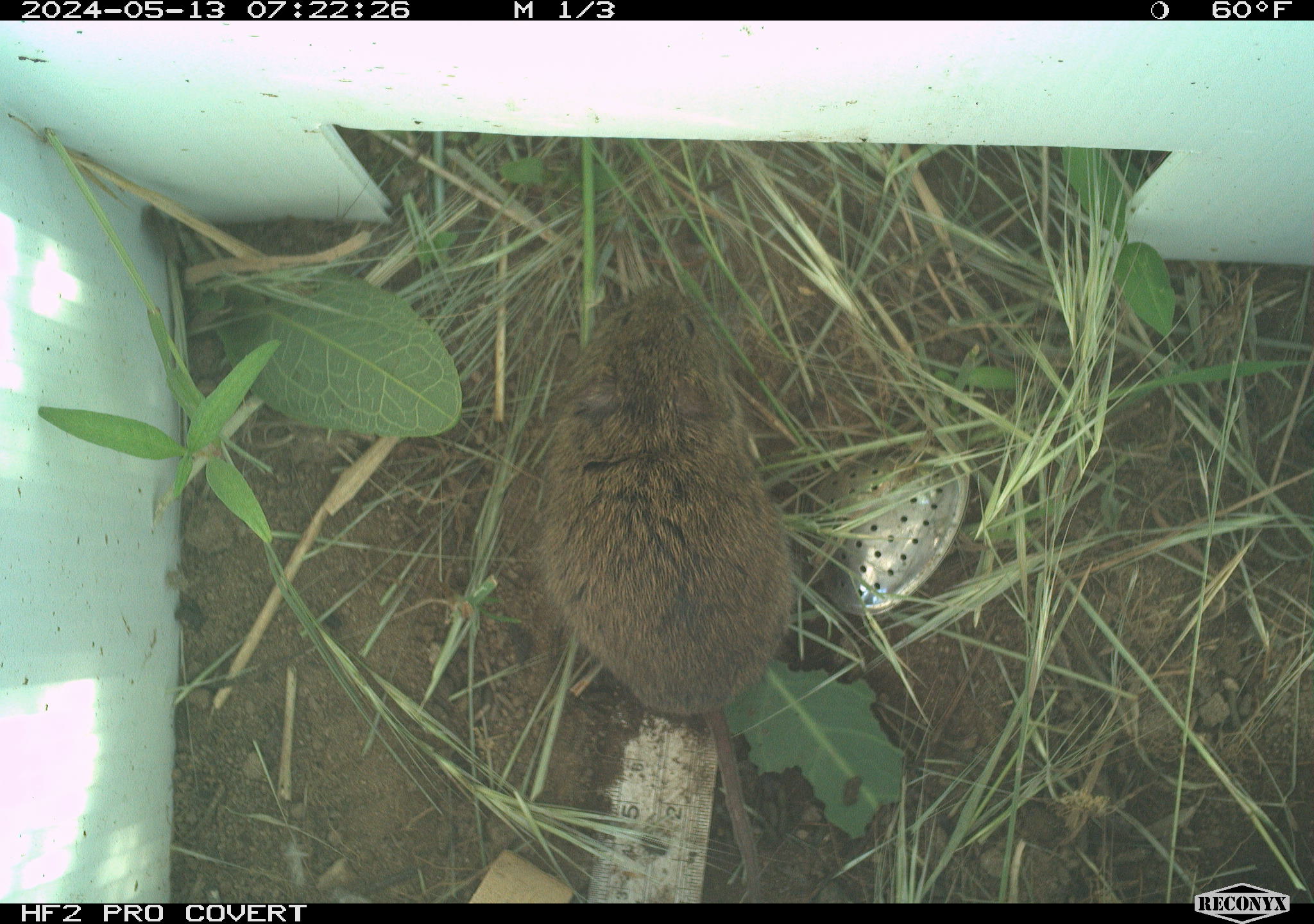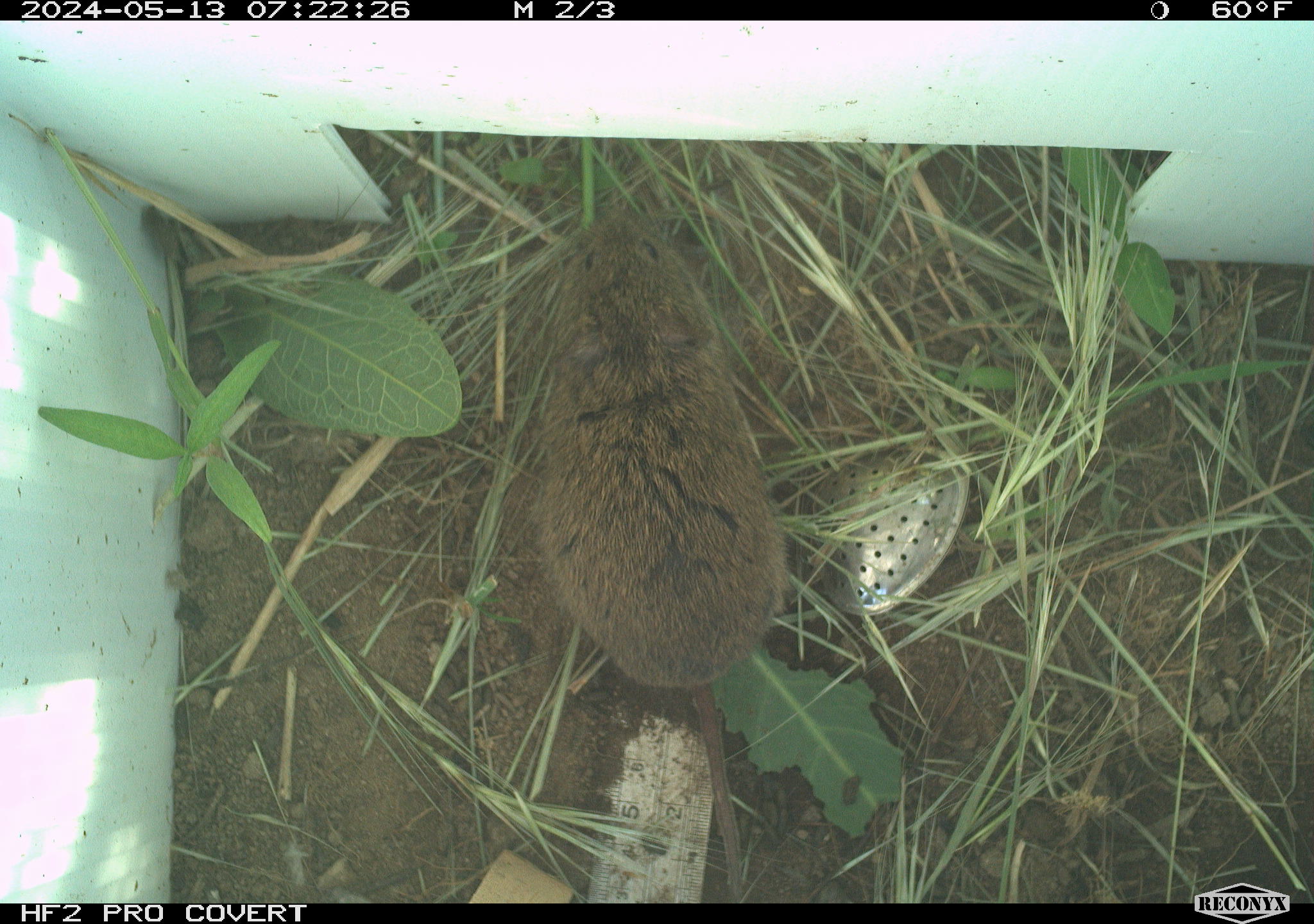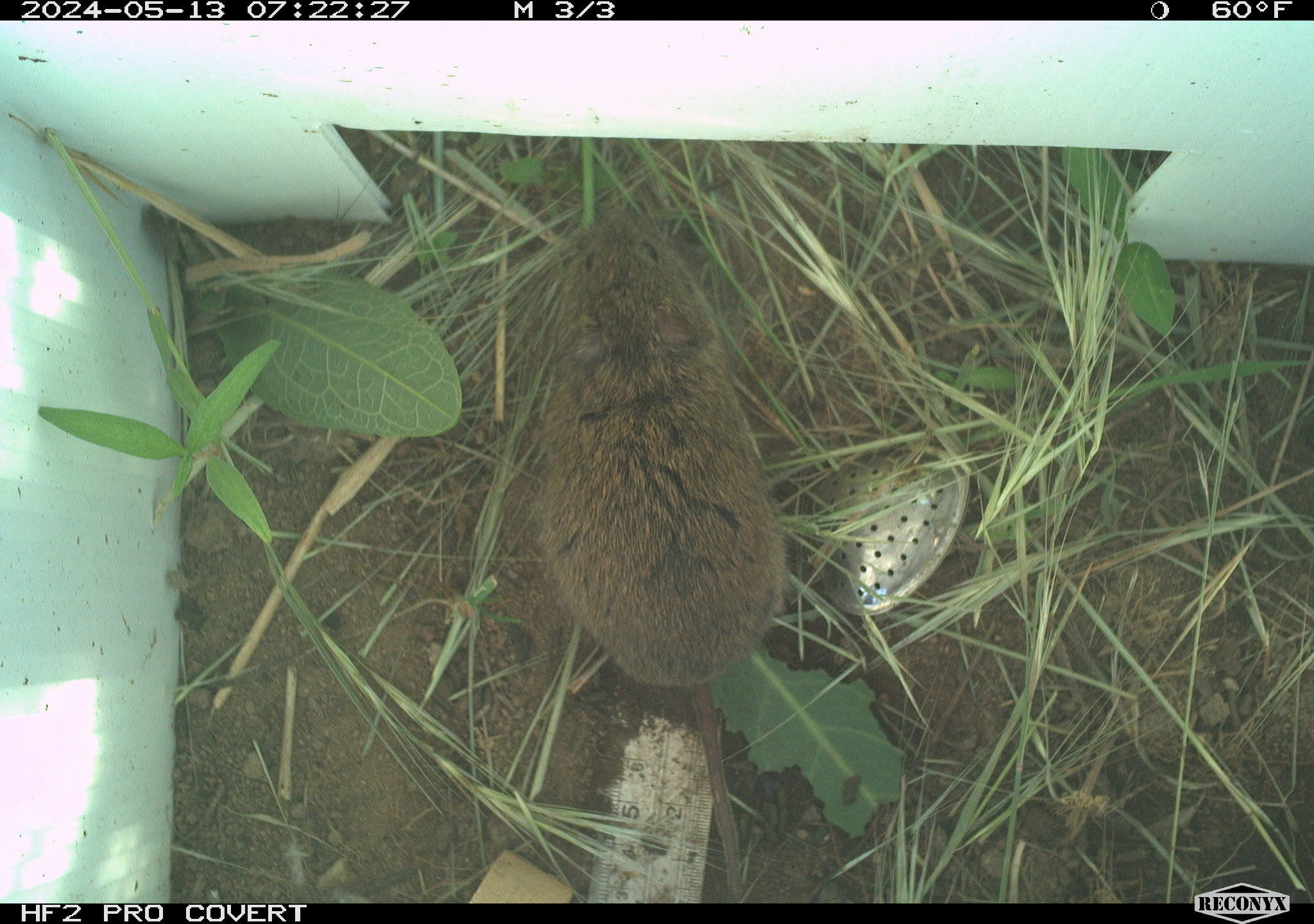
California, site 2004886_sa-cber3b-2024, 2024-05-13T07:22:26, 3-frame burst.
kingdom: Animalia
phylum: Chordata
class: Mammalia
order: Rodentia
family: Cricetidae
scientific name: Arvicolinae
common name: voles, lemmings, and muskrats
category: arvicolinae subfamily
Arvicolinae subfamily (voles, lemmings, and muskrats) (Arvicolinae).